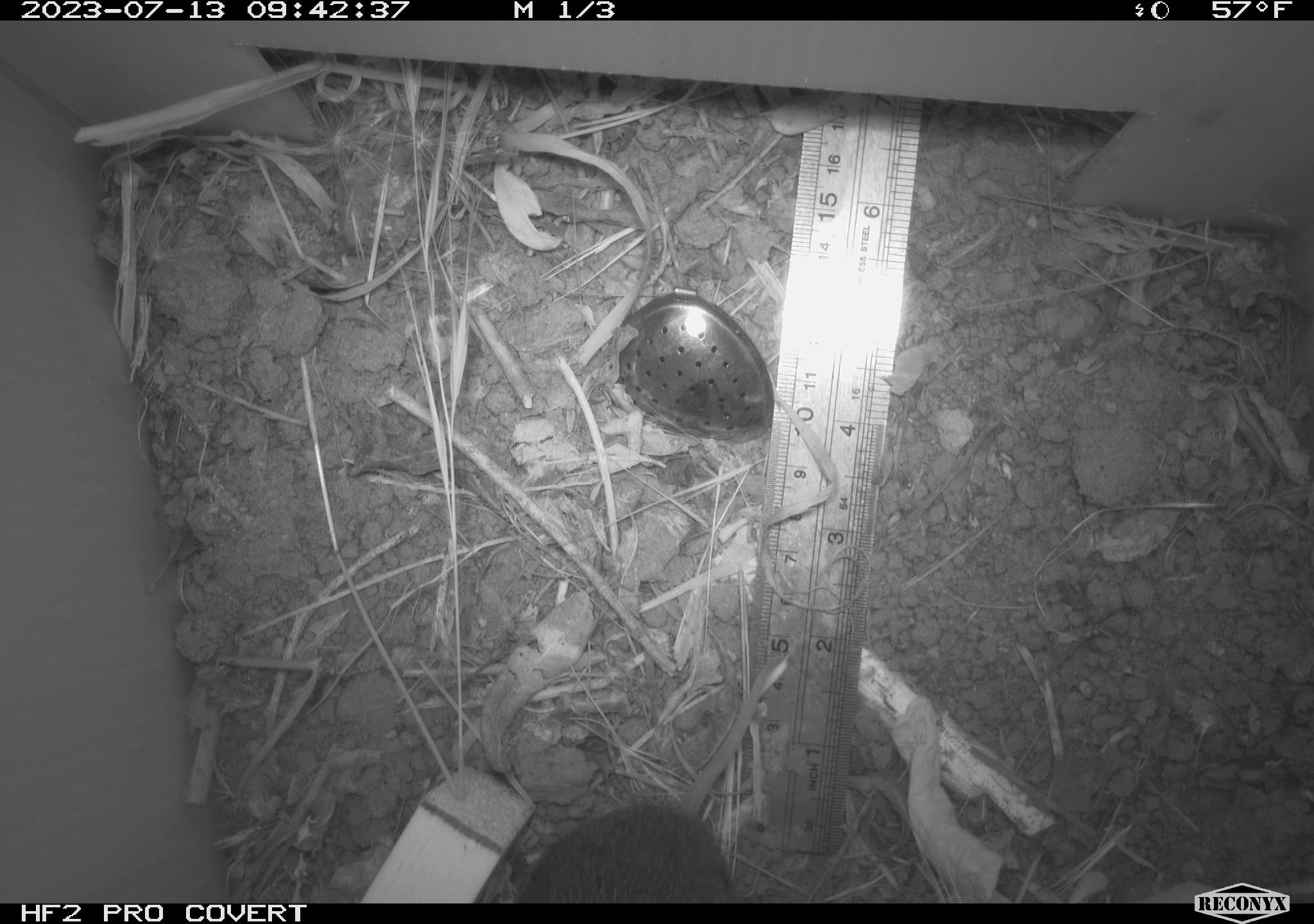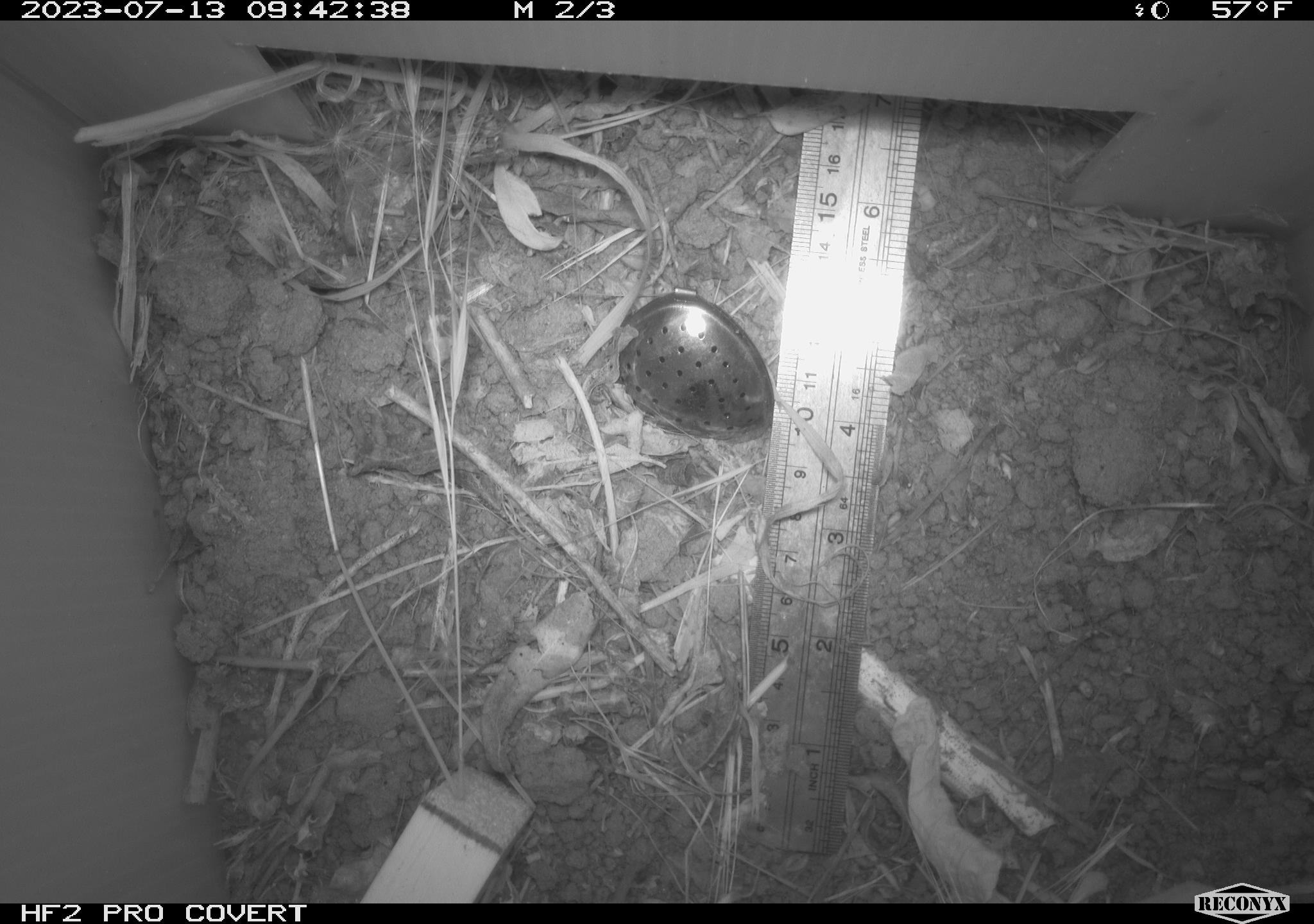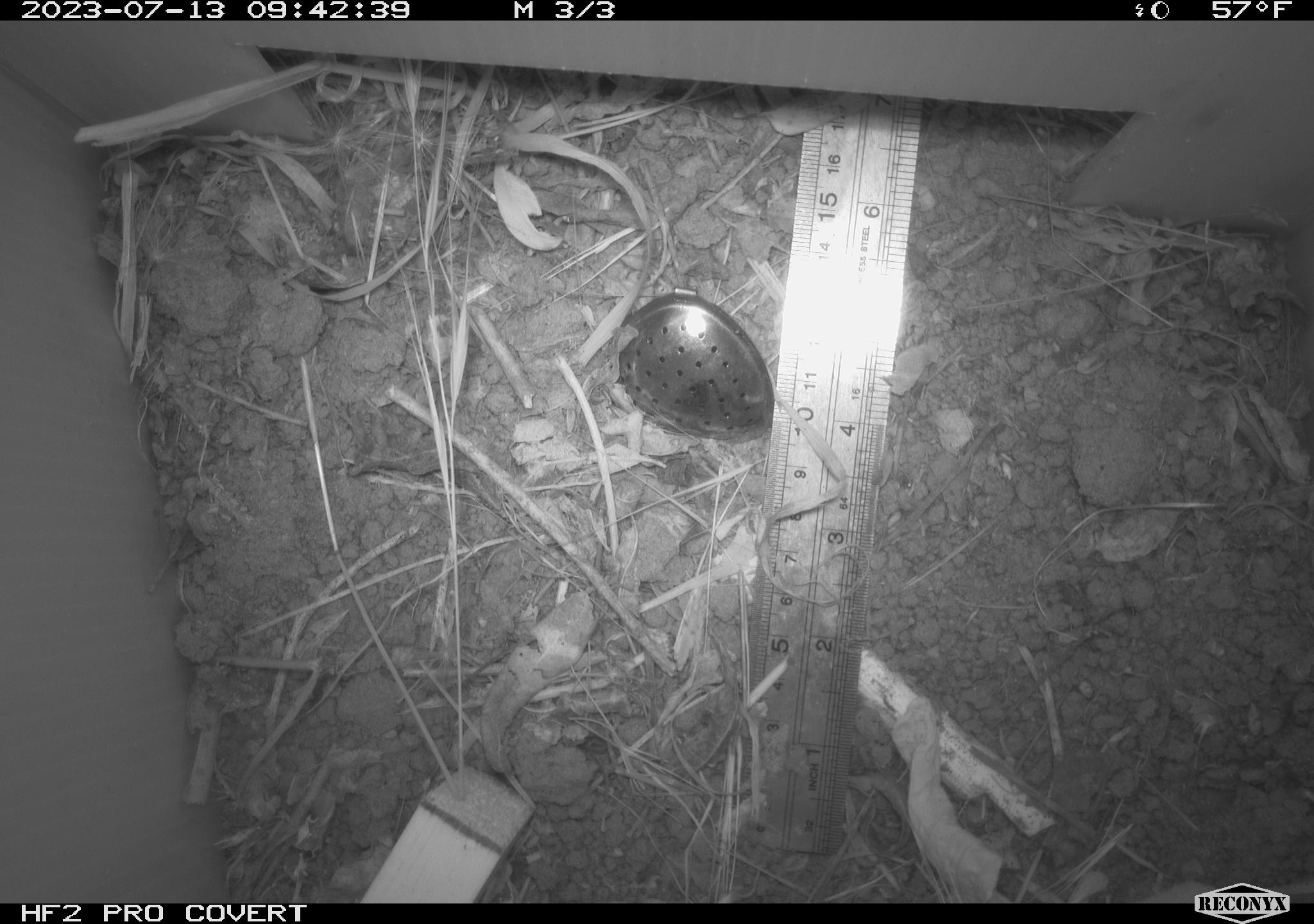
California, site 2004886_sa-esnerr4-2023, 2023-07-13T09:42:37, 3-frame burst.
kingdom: Animalia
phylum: Chordata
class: Mammalia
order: Rodentia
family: Cricetidae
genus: Microtus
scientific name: Microtus californicus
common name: california vole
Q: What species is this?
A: California vole (Microtus californicus).